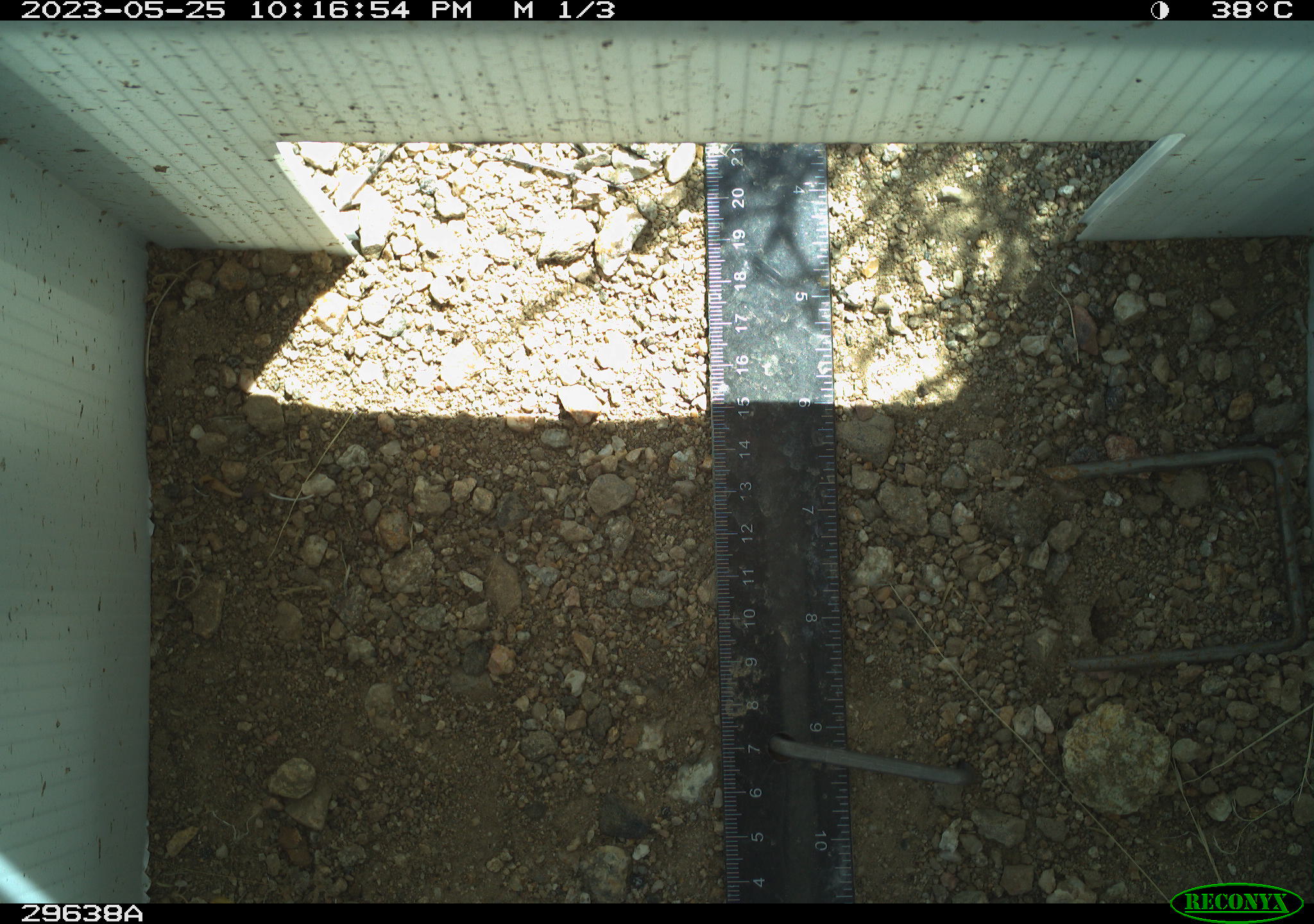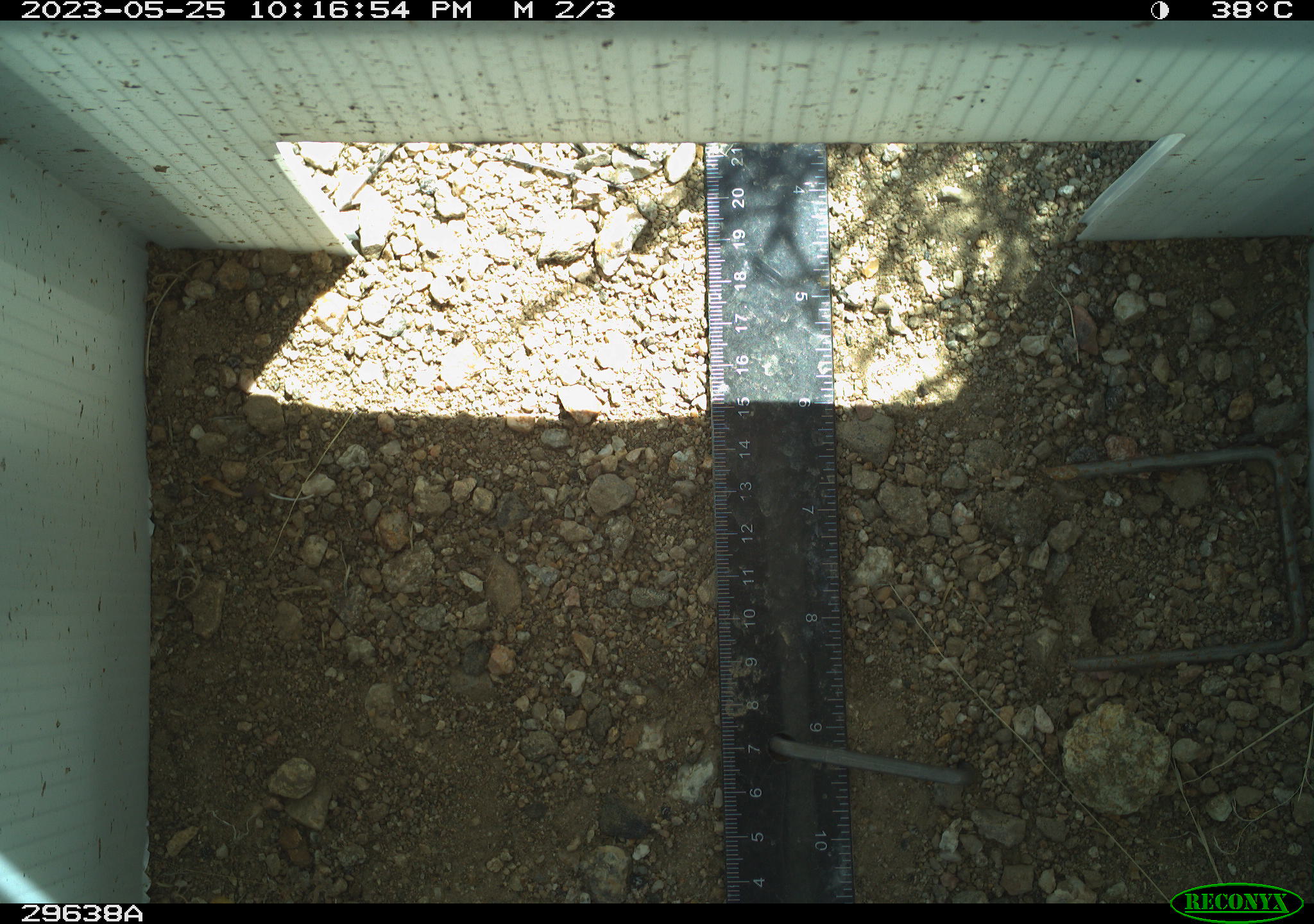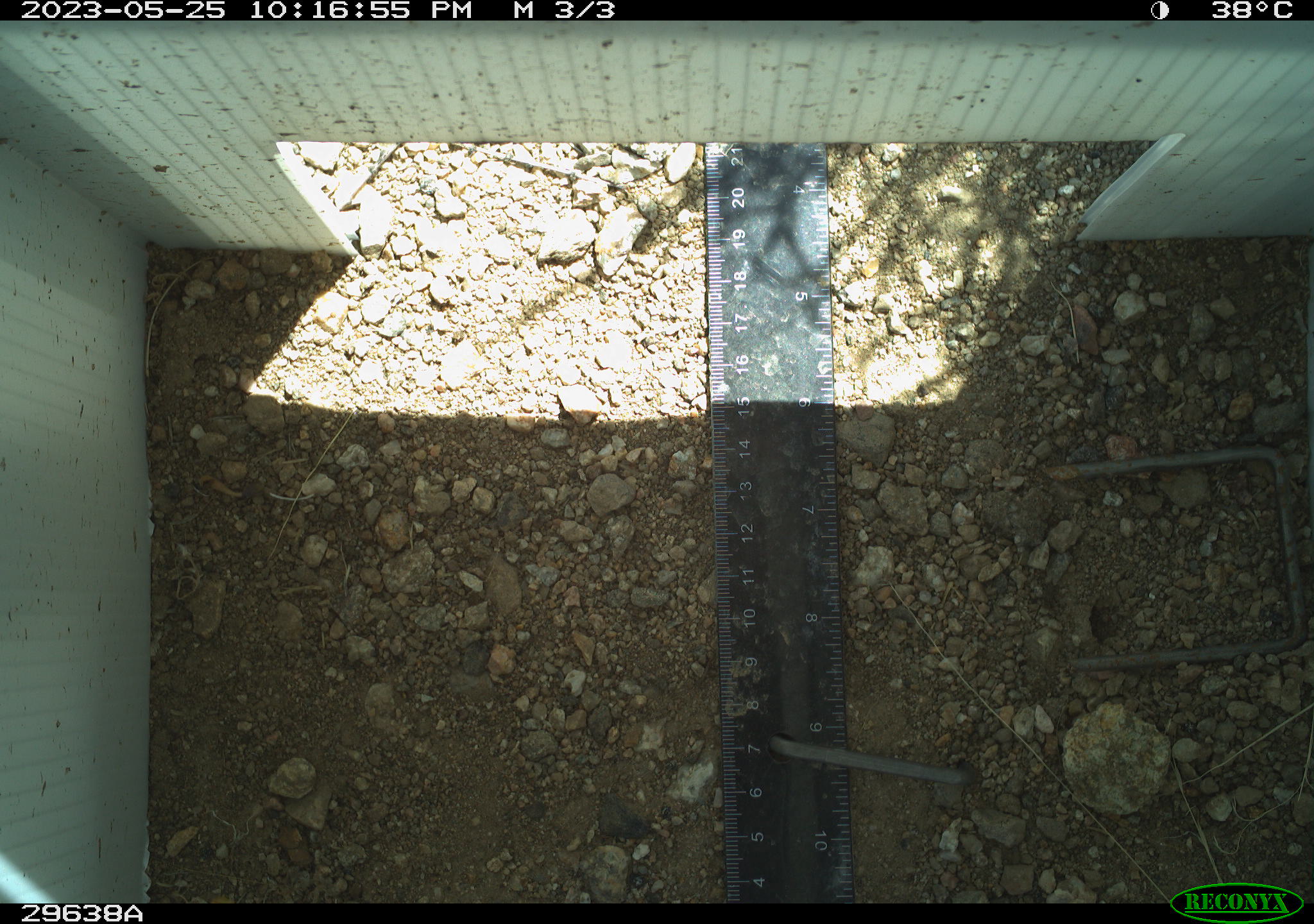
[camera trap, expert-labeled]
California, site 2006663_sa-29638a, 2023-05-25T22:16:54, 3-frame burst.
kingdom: Animalia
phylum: Chordata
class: Reptilia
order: Squamata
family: Teiidae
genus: Aspidoscelis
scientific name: Aspidoscelis tigris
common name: western whiptail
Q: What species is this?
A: Western whiptail (Aspidoscelis tigris).